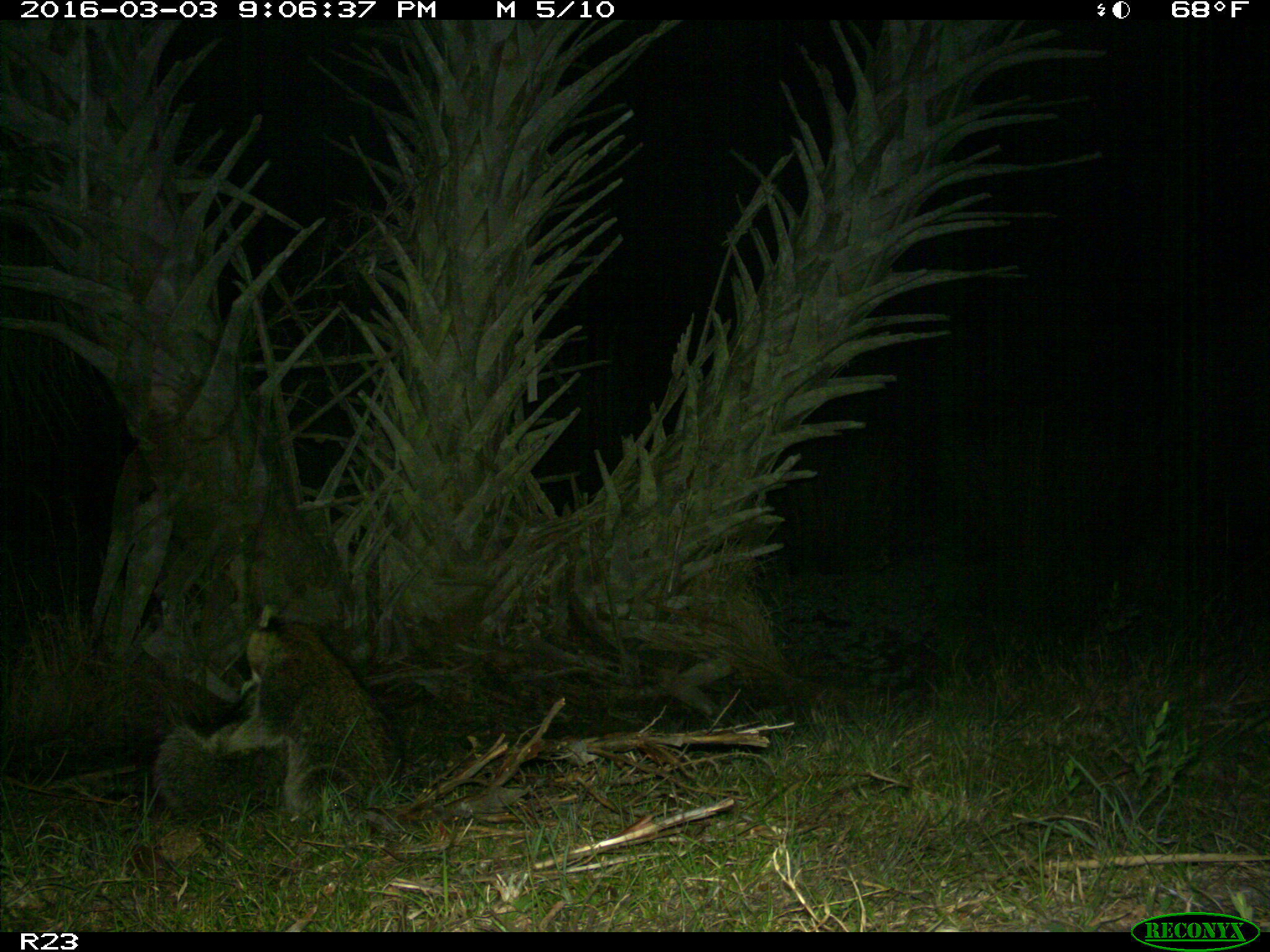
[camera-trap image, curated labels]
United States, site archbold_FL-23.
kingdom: Animalia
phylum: Chordata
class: Mammalia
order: Carnivora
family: Procyonidae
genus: Procyon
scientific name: Procyon lotor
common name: common raccoon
Procyon lotor (common raccoon).